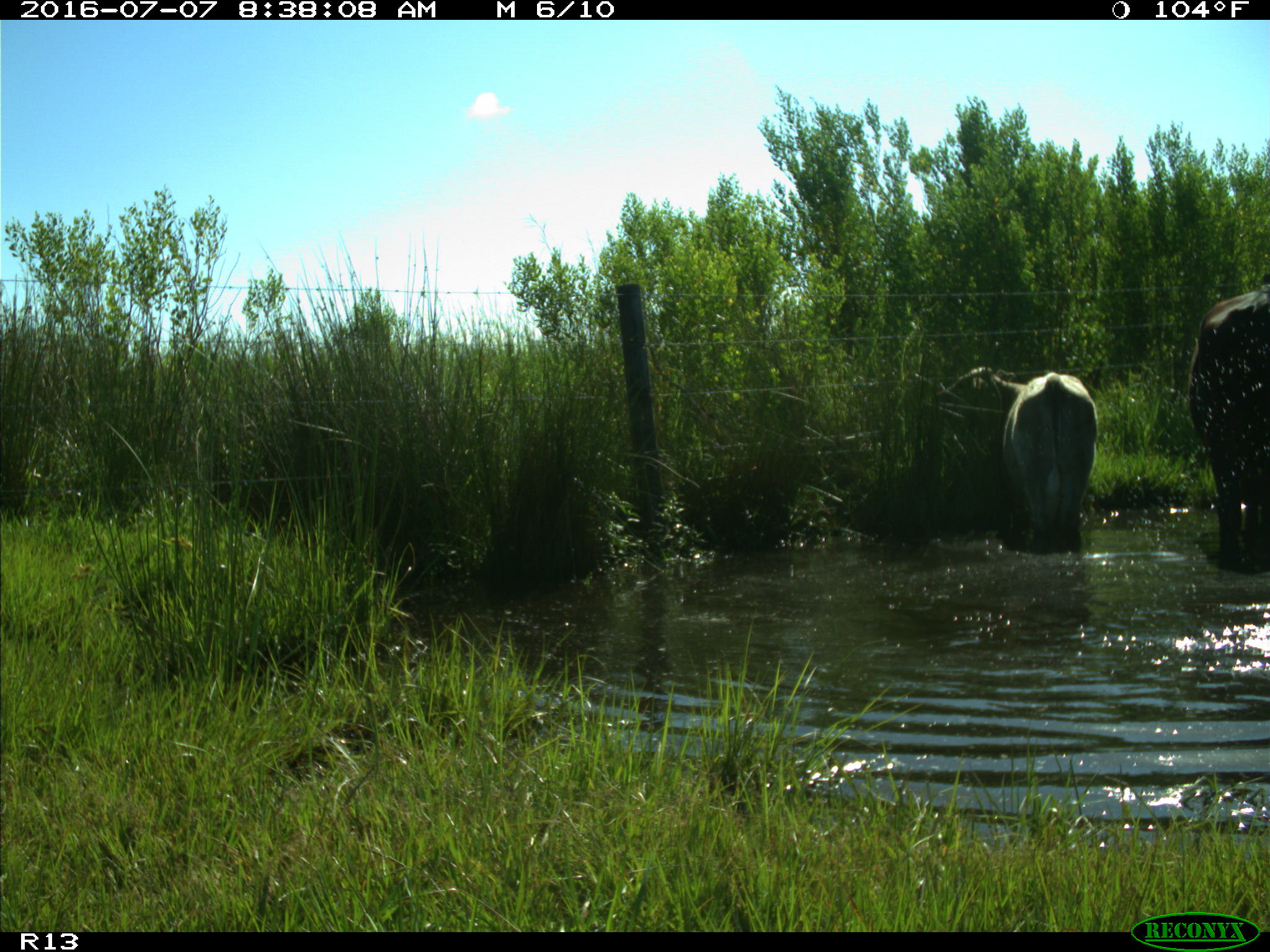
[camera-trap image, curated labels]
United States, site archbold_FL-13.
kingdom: Animalia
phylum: Chordata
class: Mammalia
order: Artiodactyla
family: Bovidae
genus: Bos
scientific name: Bos taurus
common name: domestic cow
Bos taurus (domestic cow).